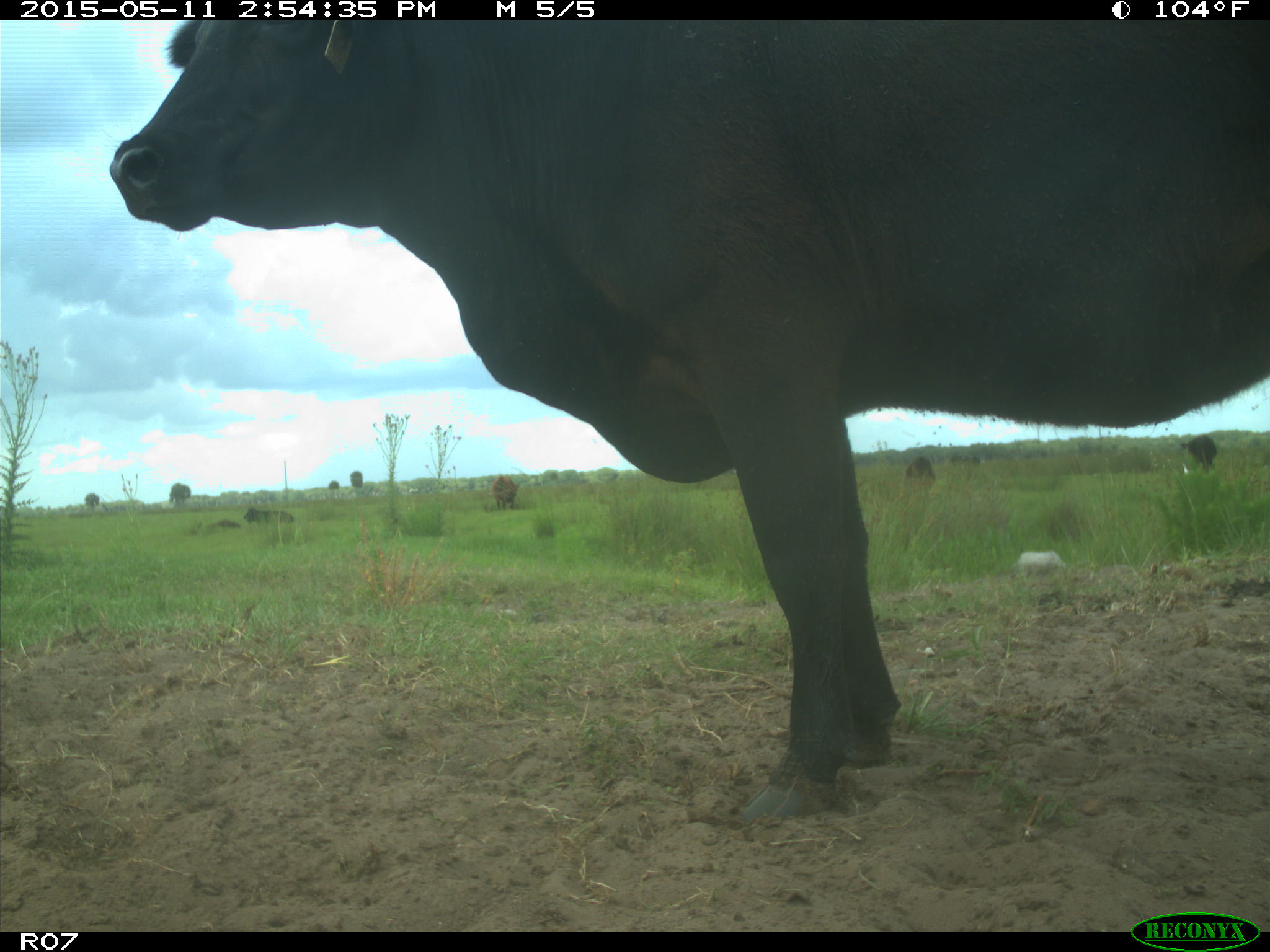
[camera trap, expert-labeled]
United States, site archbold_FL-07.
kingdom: Animalia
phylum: Chordata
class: Mammalia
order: Artiodactyla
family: Bovidae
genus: Bos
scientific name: Bos taurus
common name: domestic cow